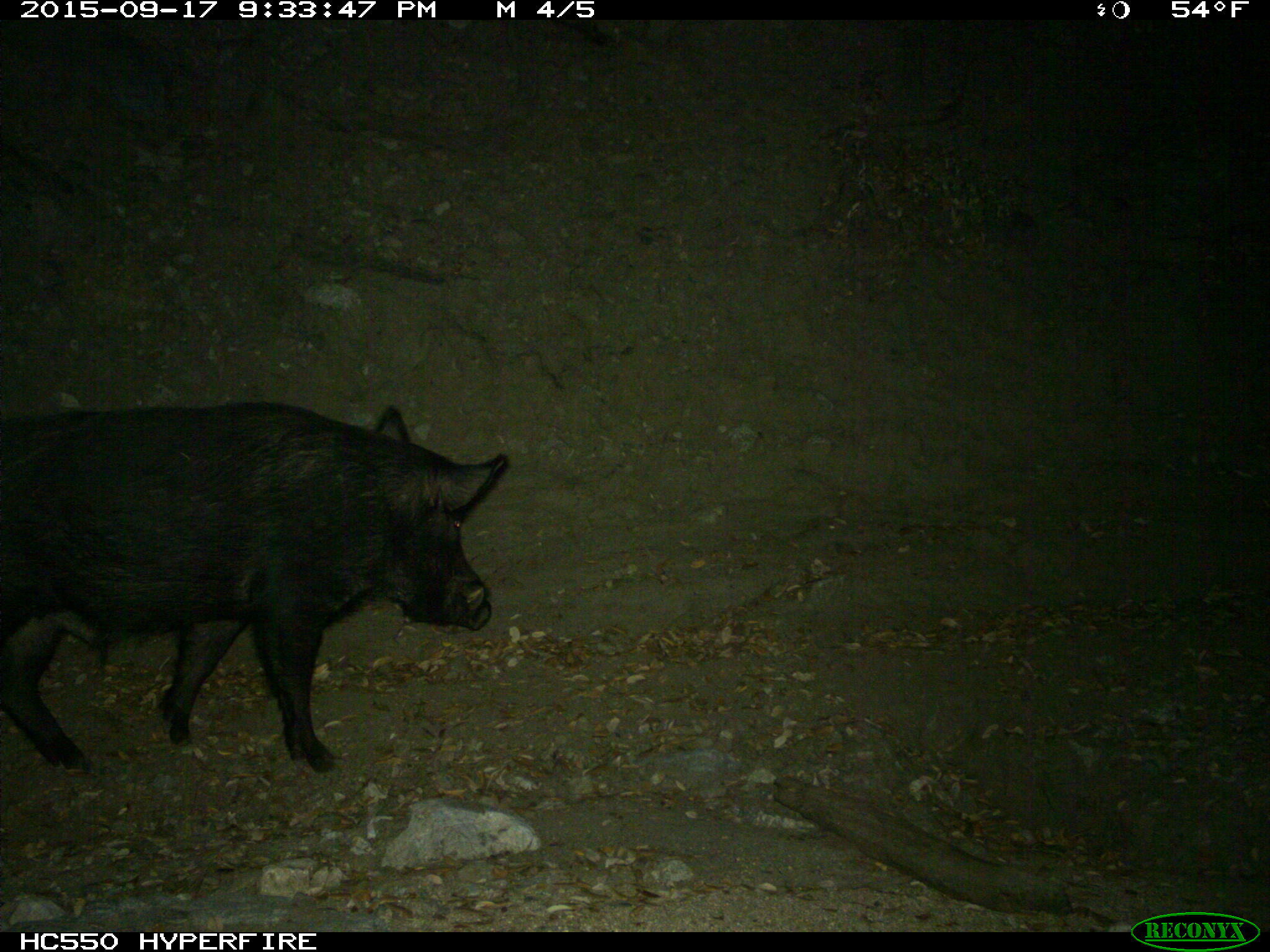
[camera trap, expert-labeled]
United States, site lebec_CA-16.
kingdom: Animalia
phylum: Chordata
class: Mammalia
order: Artiodactyla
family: Suidae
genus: Sus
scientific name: Sus scrofa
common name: wild boar